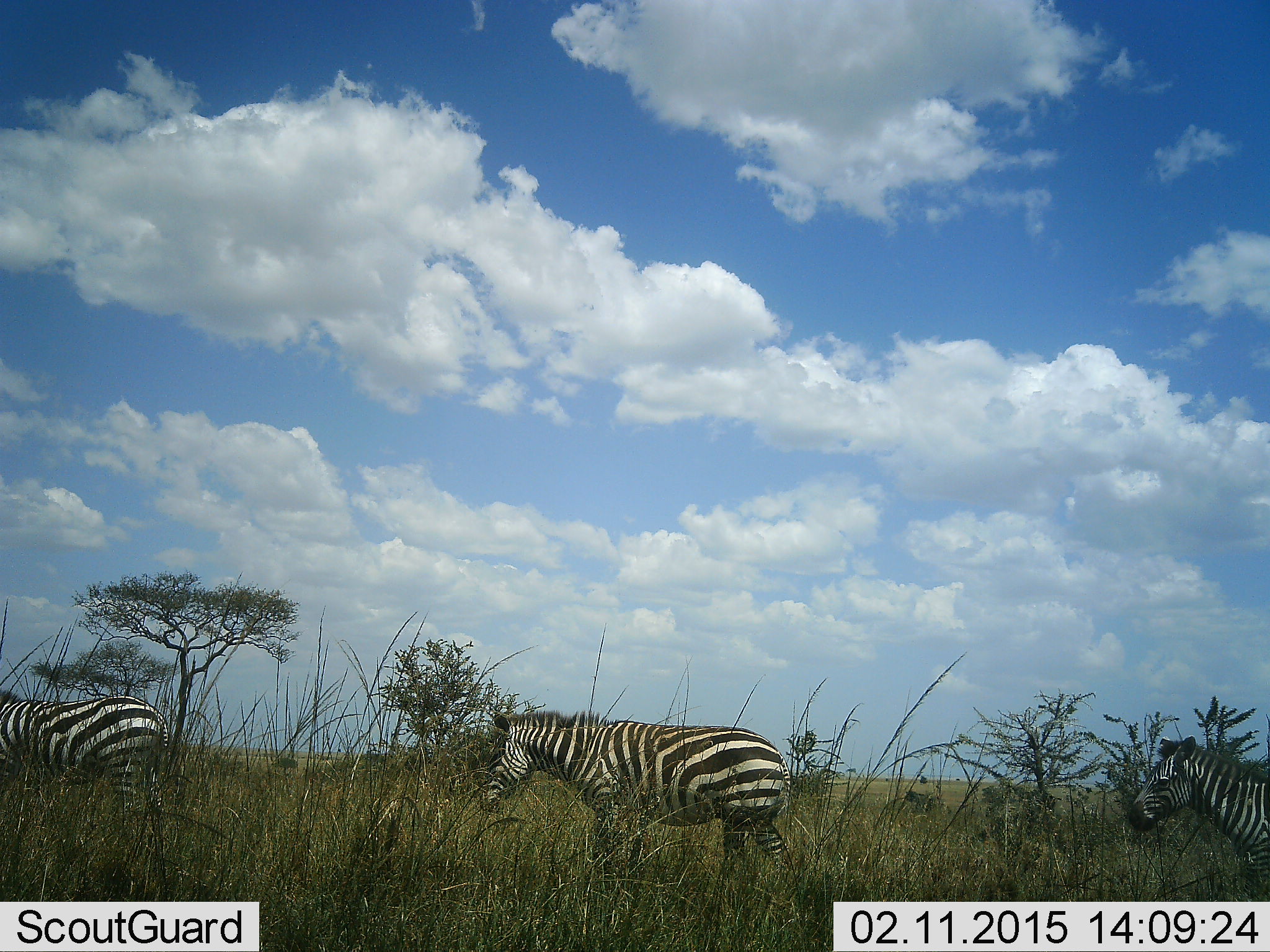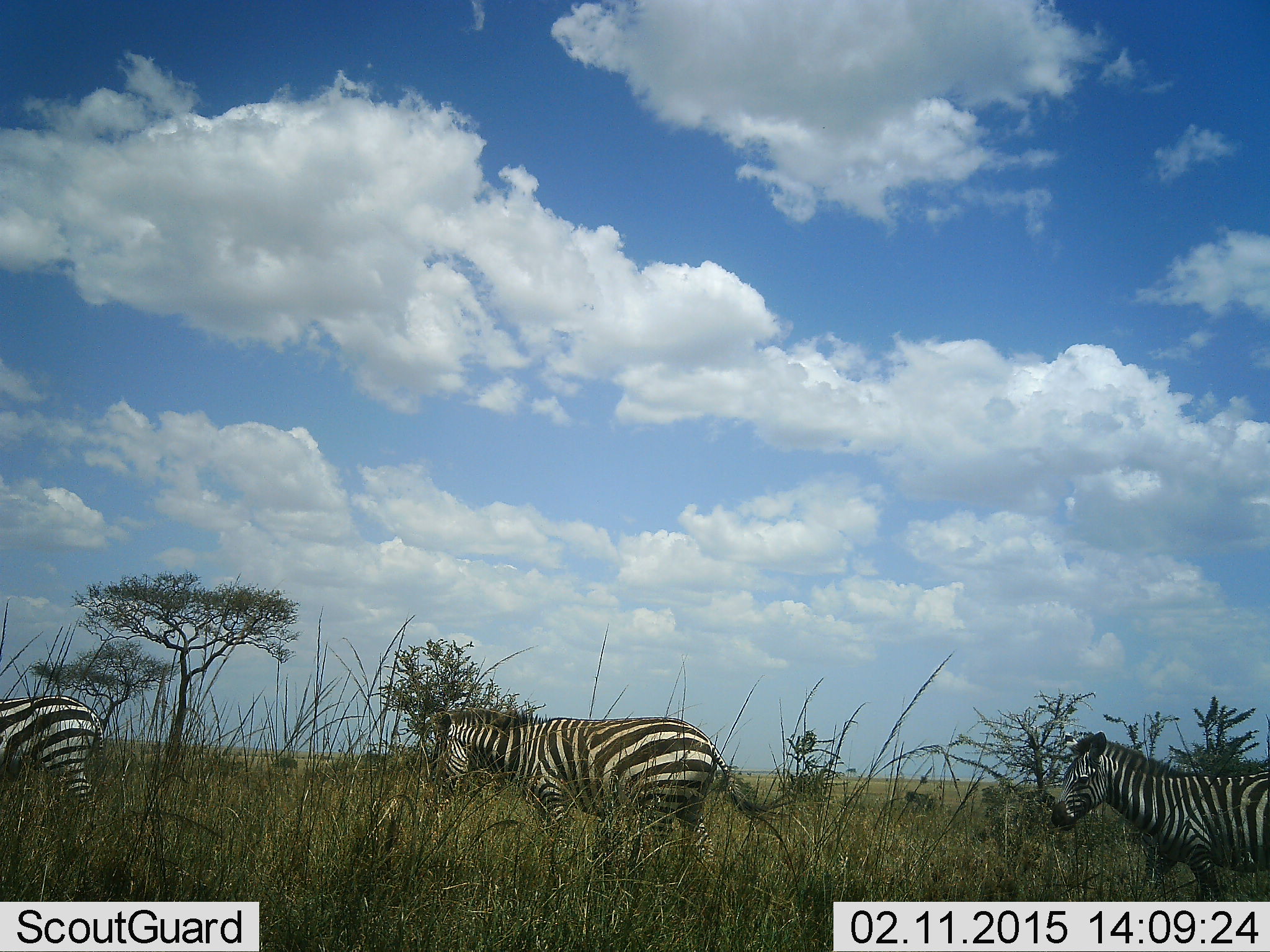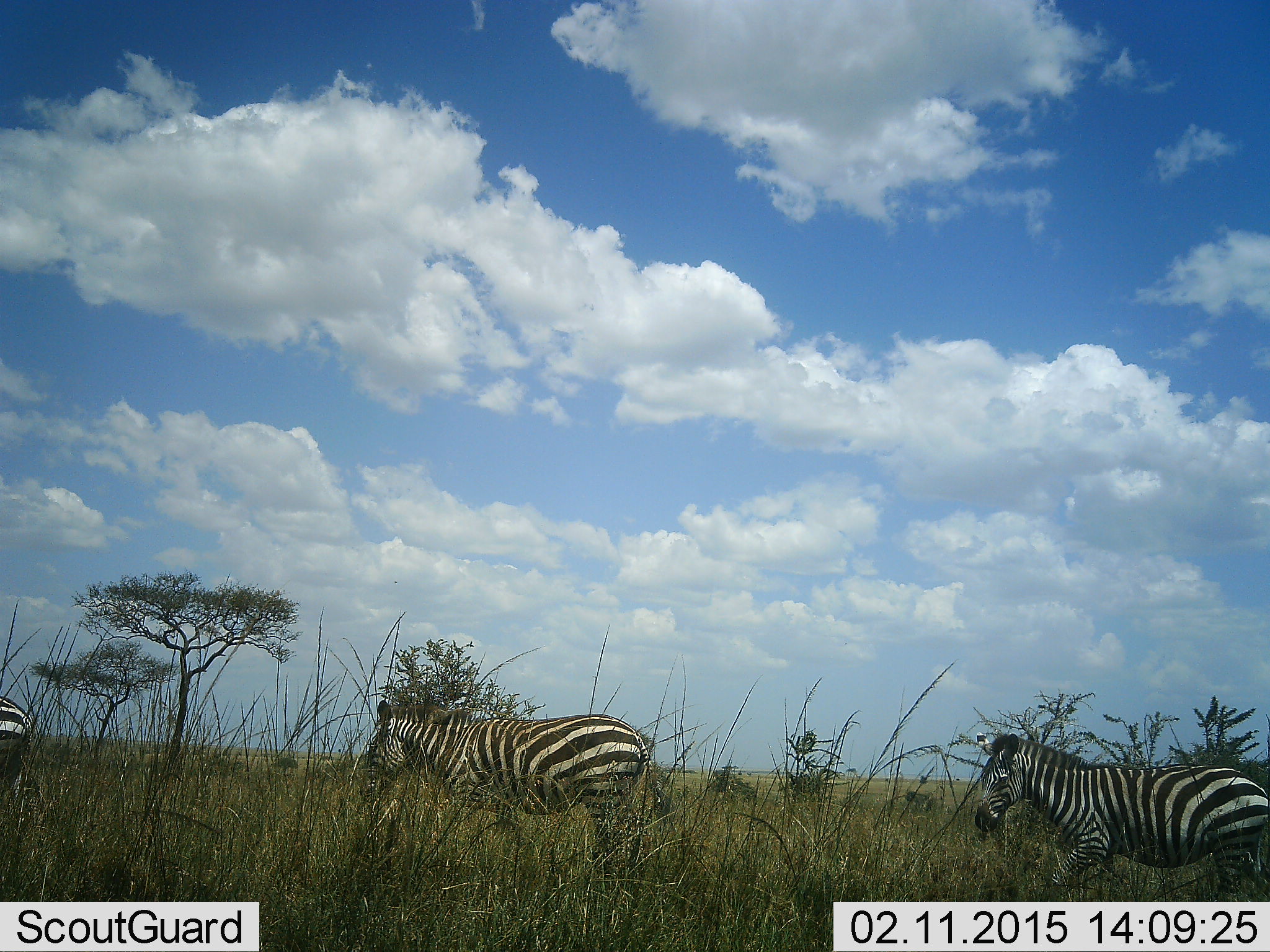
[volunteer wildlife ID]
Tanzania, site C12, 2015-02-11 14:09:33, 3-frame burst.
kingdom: Animalia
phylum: Chordata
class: Mammalia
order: Perissodactyla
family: Equidae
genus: Equus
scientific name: Equus quagga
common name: plains zebra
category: zebra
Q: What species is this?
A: Zebra (plains zebra) (Equus quagga).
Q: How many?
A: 3.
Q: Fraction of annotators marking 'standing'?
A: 20%.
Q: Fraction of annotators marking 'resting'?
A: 0%.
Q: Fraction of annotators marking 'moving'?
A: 100%.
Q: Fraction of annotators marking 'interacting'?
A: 0%.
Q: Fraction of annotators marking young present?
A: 10%.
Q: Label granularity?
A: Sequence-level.